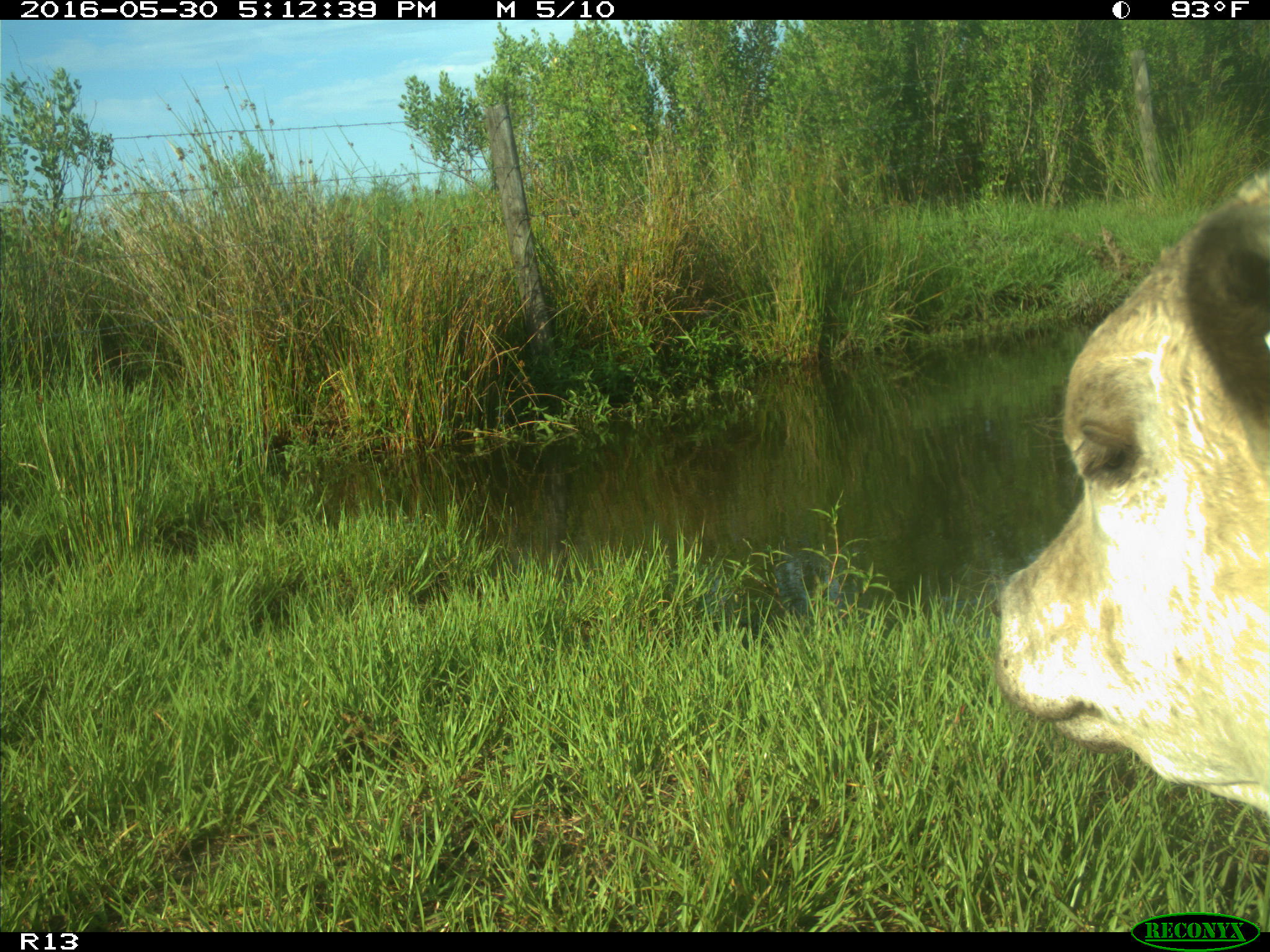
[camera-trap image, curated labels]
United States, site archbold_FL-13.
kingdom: Animalia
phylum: Chordata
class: Mammalia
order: Artiodactyla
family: Bovidae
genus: Bos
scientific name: Bos taurus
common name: domestic cow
Bos taurus (domestic cow).